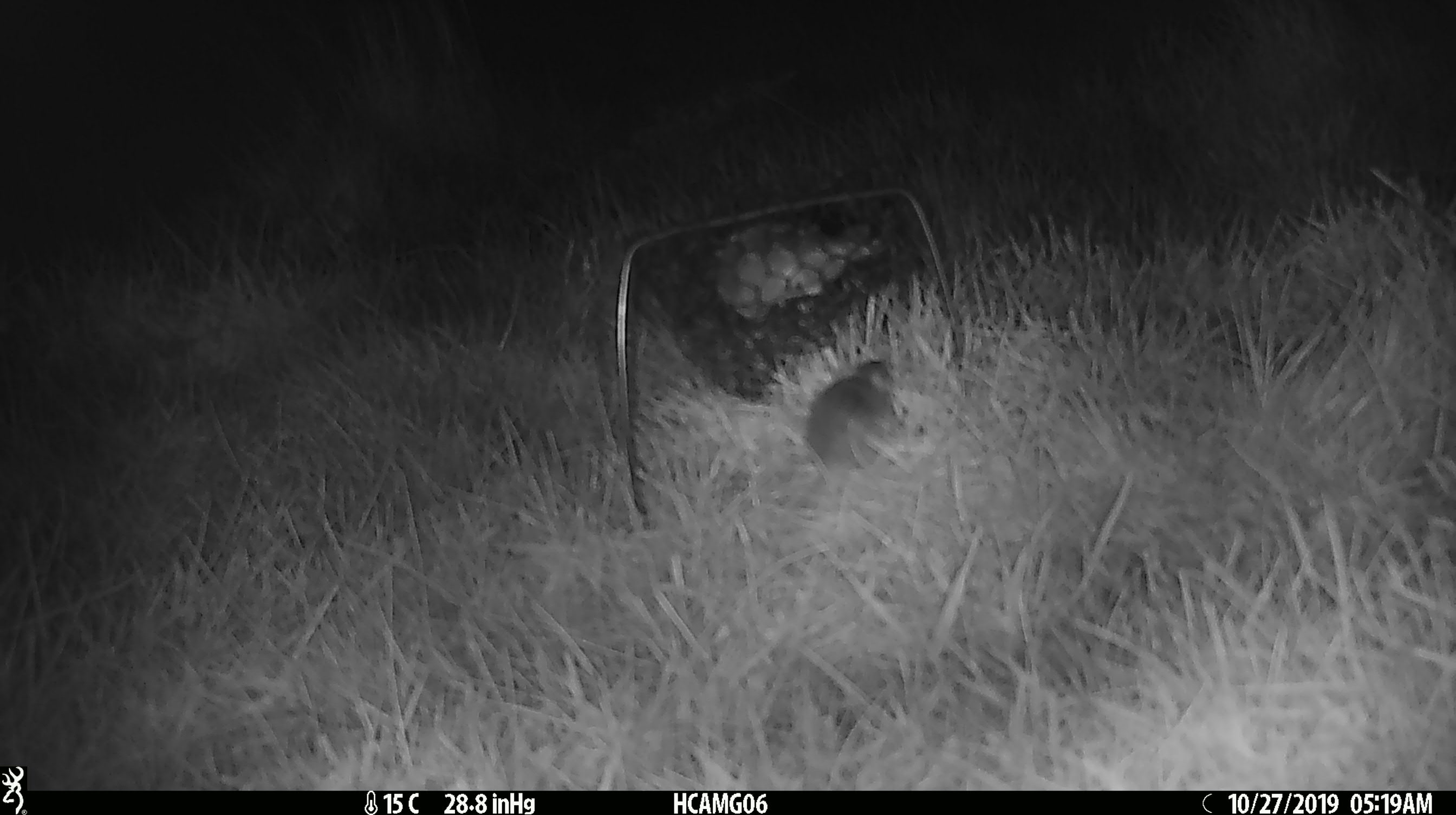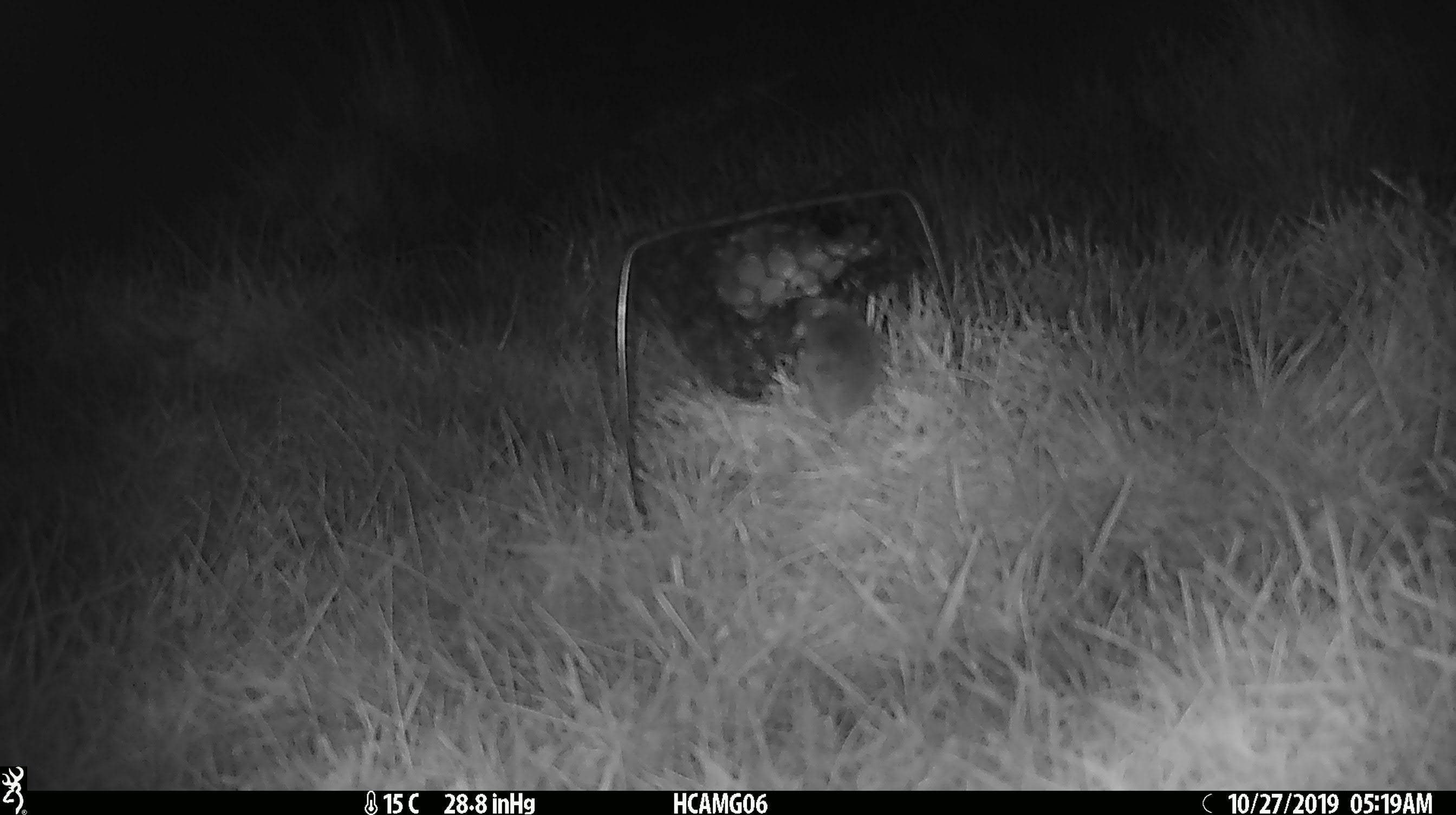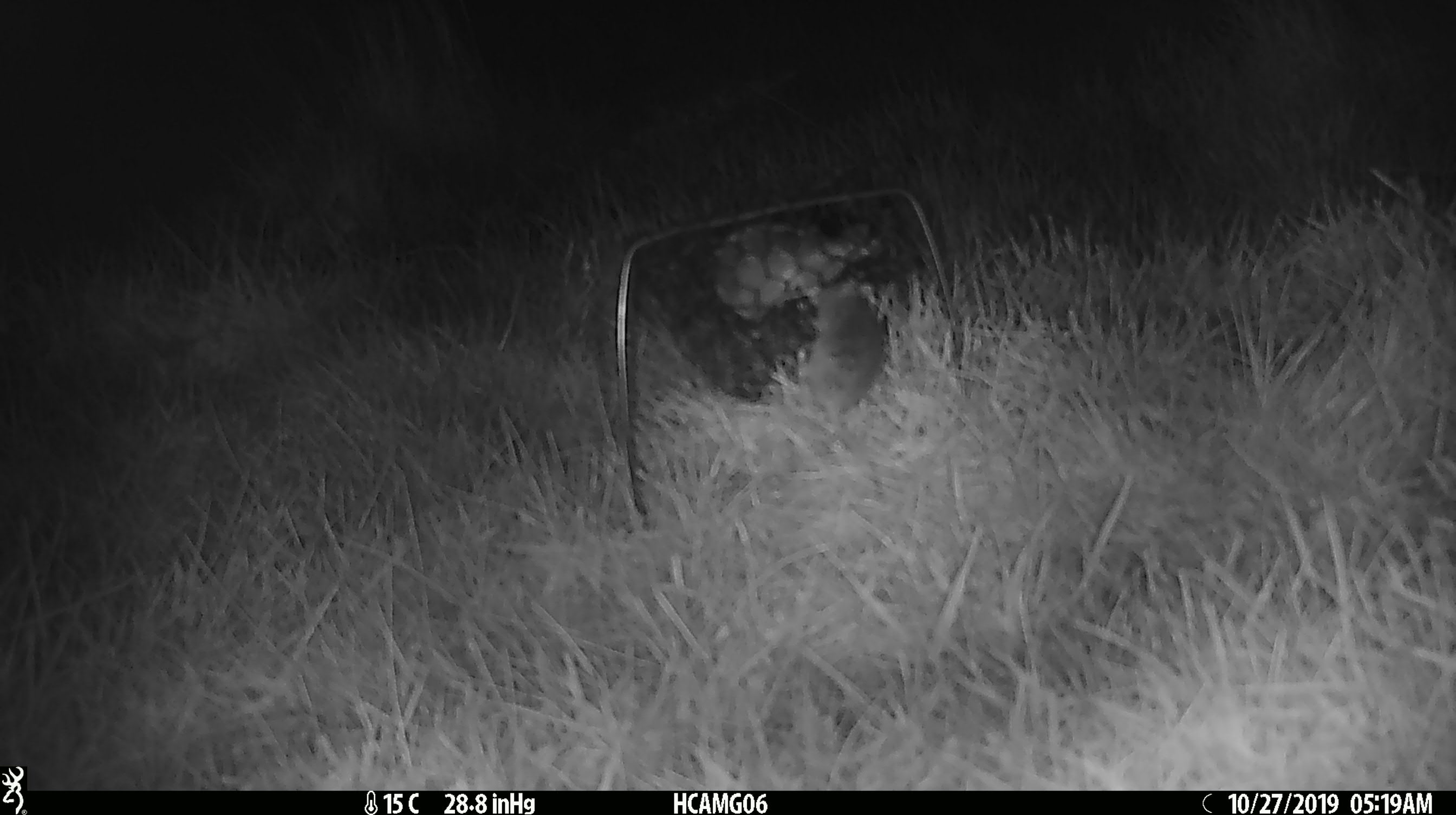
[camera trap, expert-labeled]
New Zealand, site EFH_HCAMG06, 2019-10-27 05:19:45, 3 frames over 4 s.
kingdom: Animalia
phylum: Chordata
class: Mammalia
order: Rodentia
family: Muridae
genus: Mus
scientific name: Mus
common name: mouse